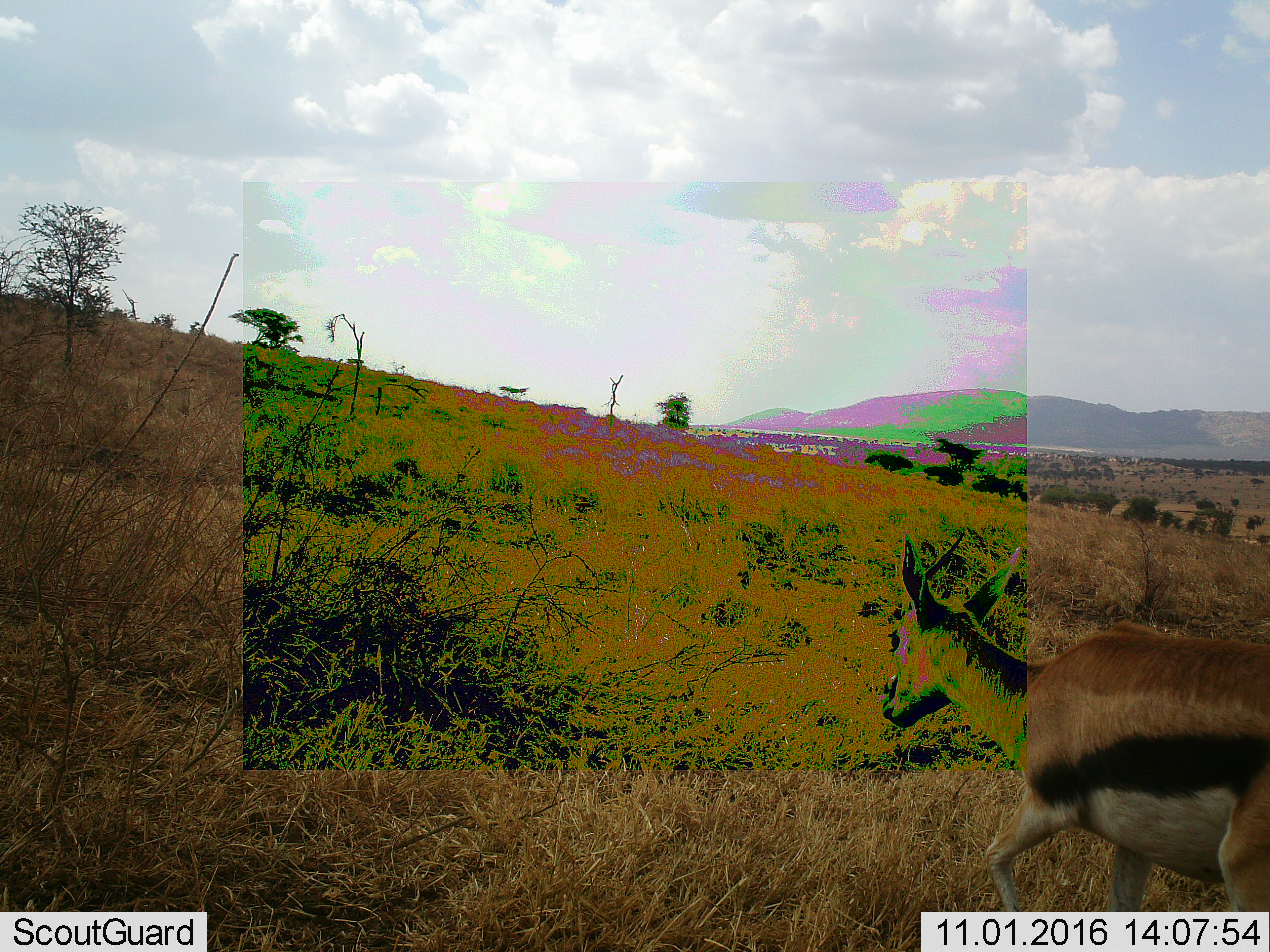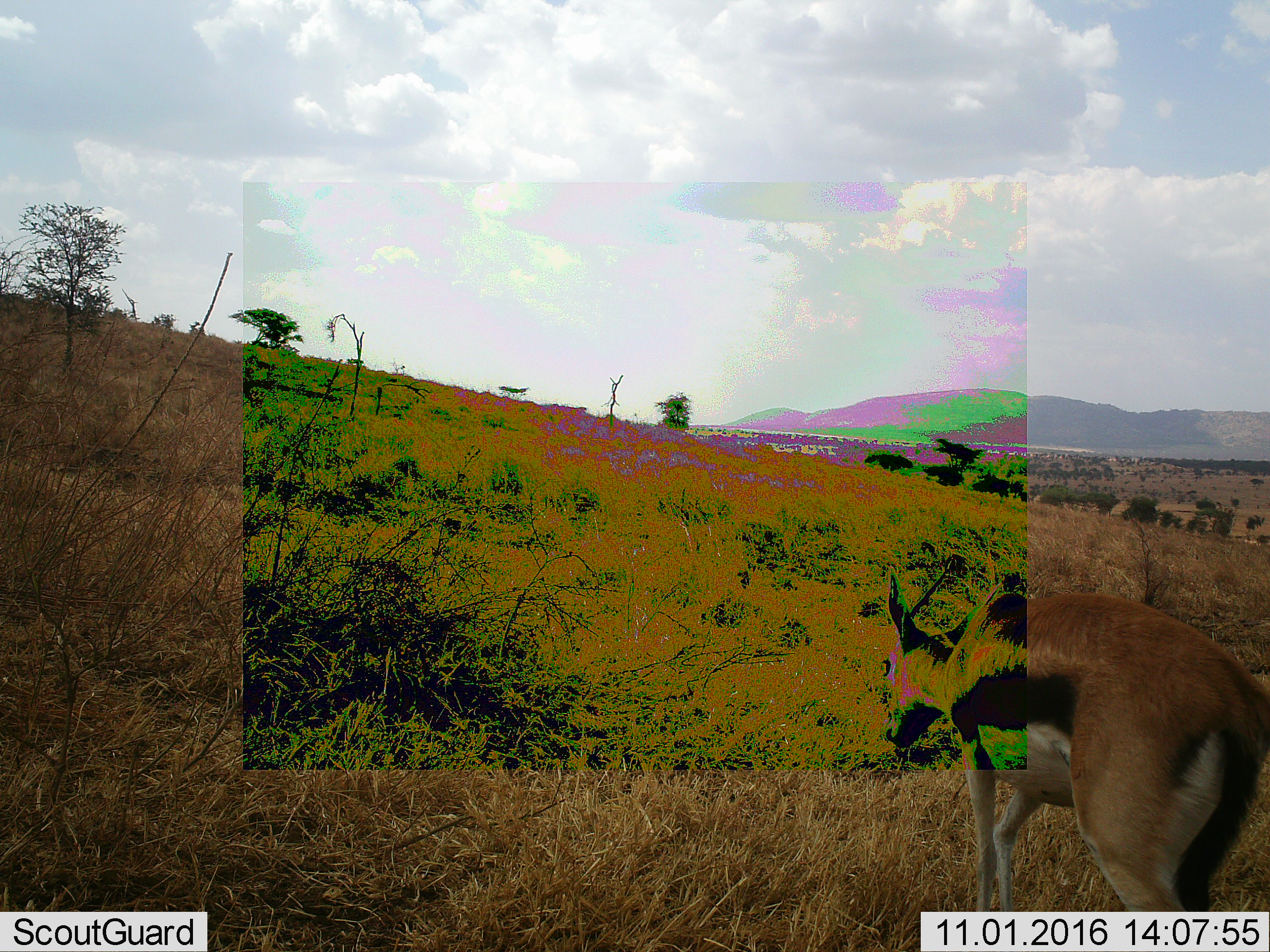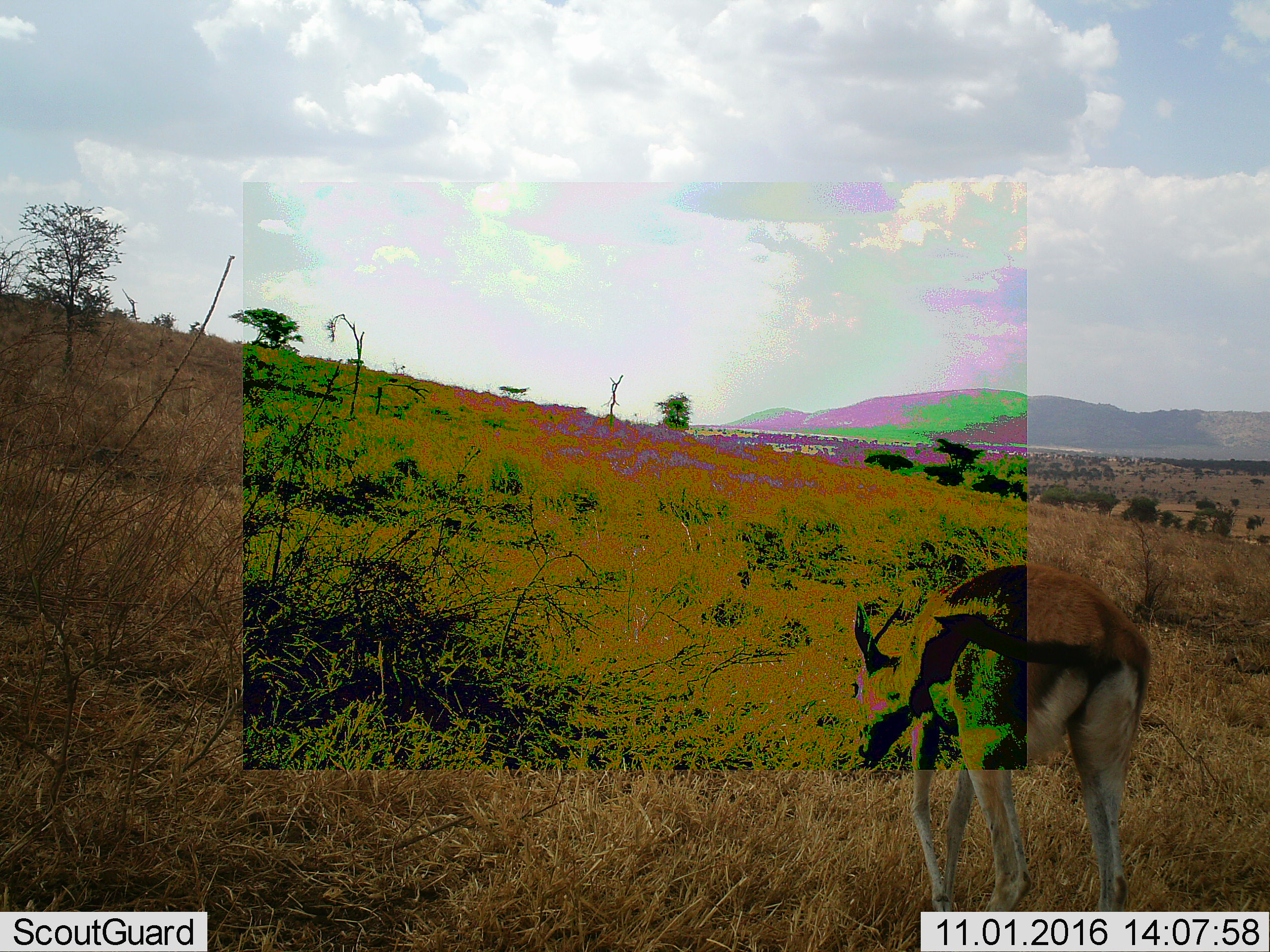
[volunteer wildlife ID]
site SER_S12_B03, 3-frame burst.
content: unidentified animal